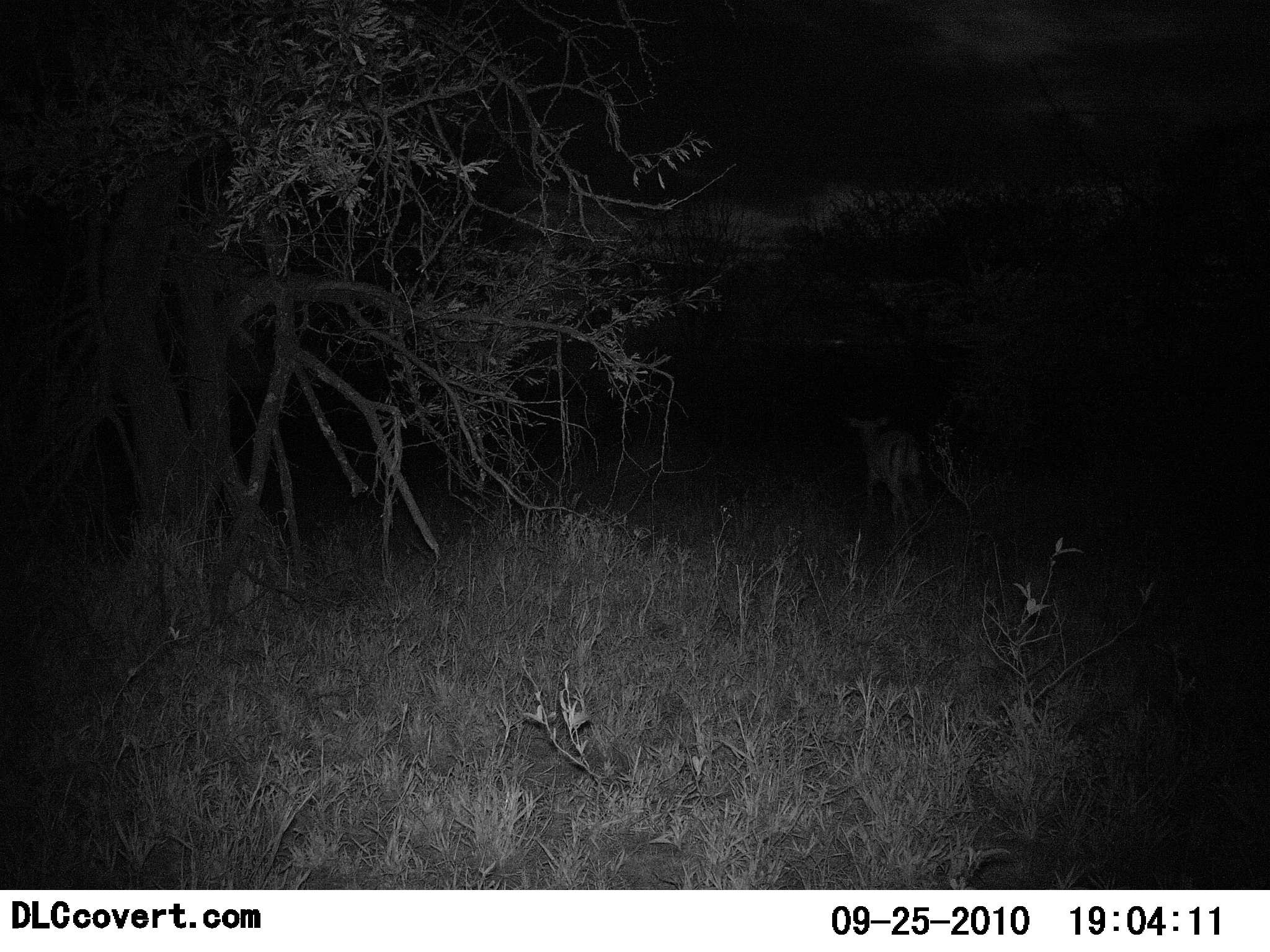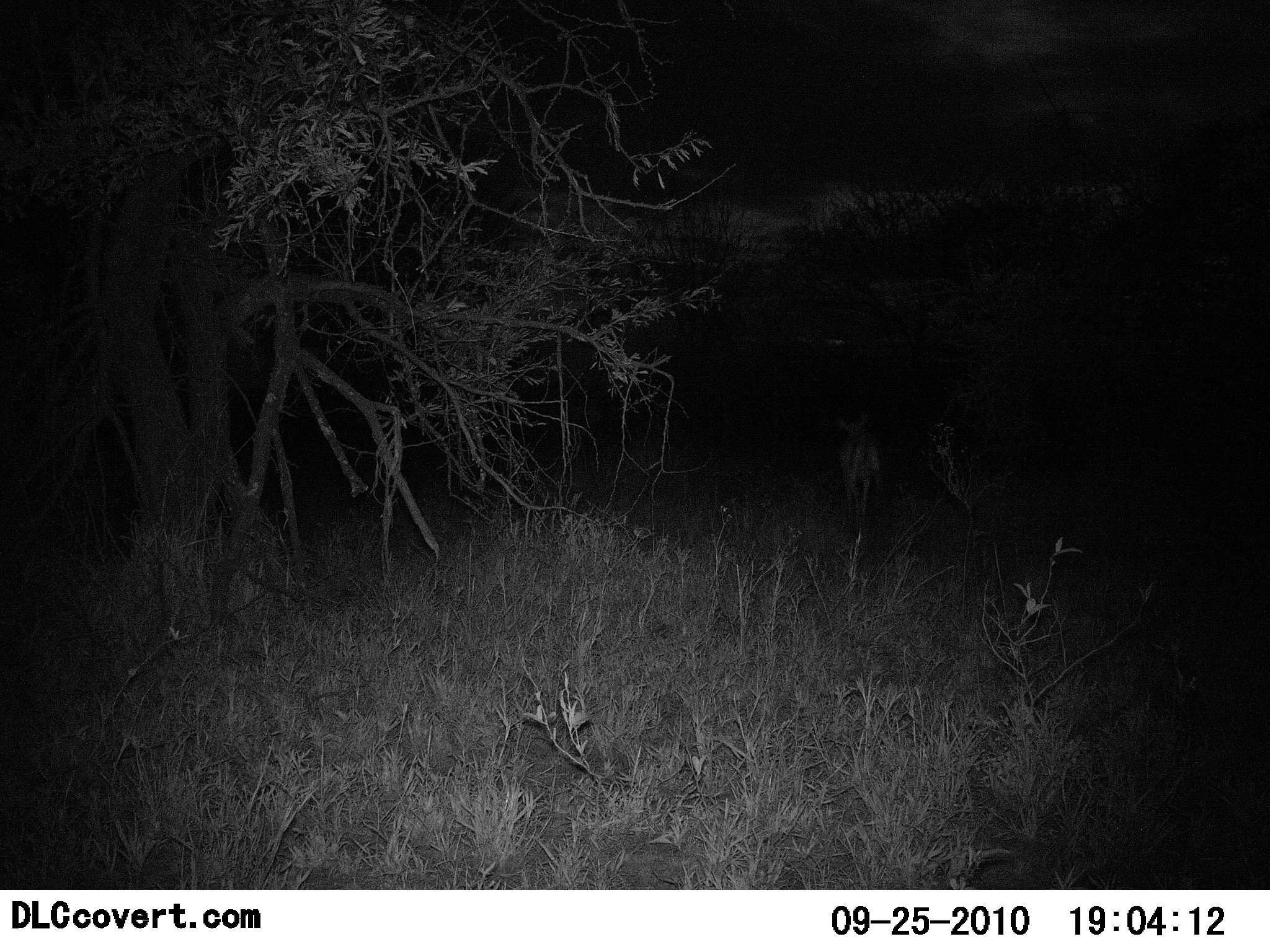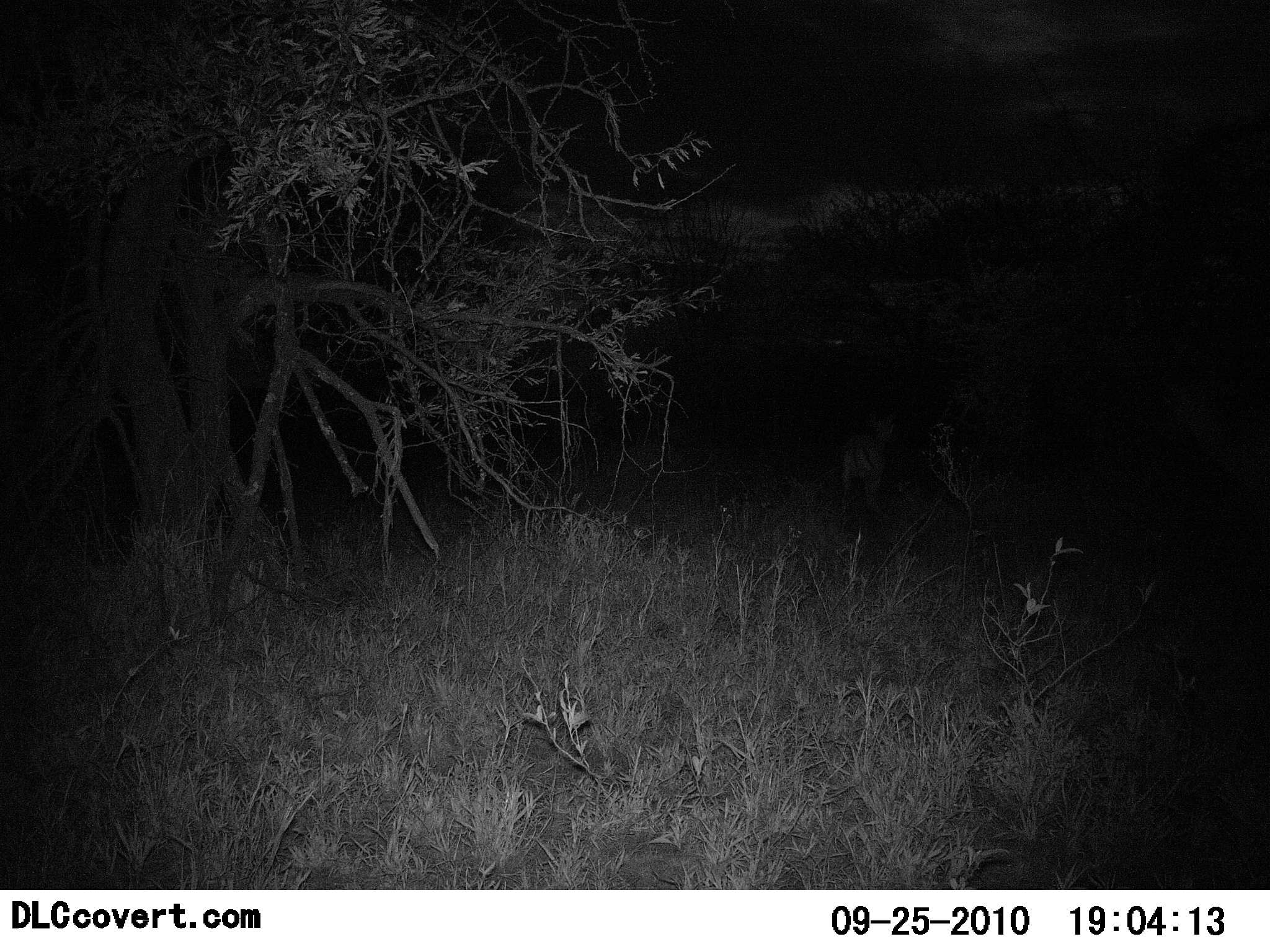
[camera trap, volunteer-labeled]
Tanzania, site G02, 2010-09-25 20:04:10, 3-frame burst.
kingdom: Animalia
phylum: Chordata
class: Mammalia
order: Artiodactyla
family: Bovidae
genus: Eudorcas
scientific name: Eudorcas thomsonii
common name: thomson's gazelle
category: gazellethomsons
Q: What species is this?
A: Gazellethomsons (thomson's gazelle) (Eudorcas thomsonii).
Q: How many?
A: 1.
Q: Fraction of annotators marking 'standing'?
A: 14%.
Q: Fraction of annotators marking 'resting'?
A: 0%.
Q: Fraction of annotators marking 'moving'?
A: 86%.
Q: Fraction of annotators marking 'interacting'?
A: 0%.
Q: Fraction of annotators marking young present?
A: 0%.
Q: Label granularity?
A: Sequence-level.